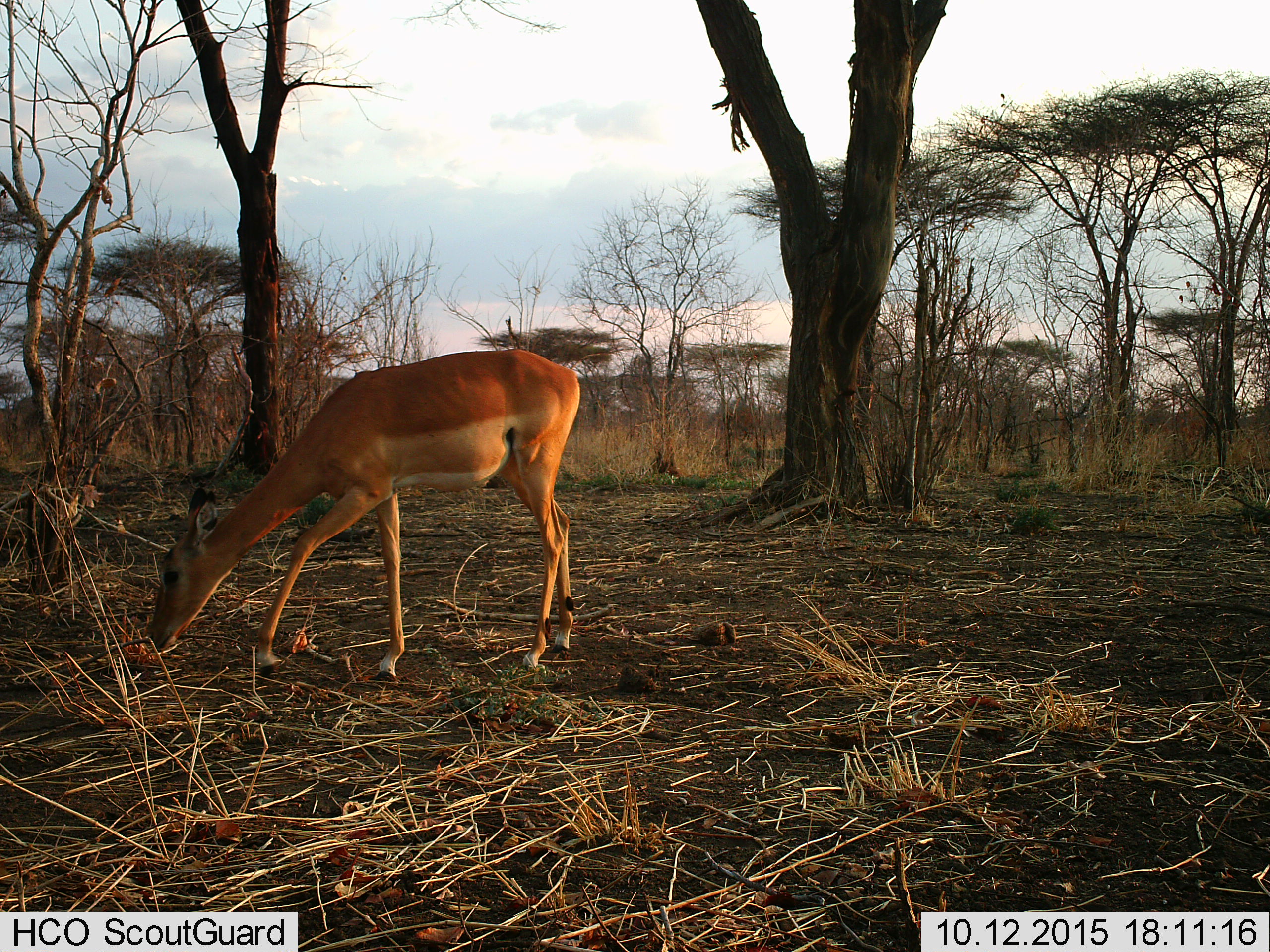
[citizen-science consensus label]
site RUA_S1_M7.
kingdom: Animalia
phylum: Chordata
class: Mammalia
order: Artiodactyla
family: Bovidae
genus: Aepyceros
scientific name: Aepyceros melampus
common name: impala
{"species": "impala (Aepyceros melampus)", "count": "1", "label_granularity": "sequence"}